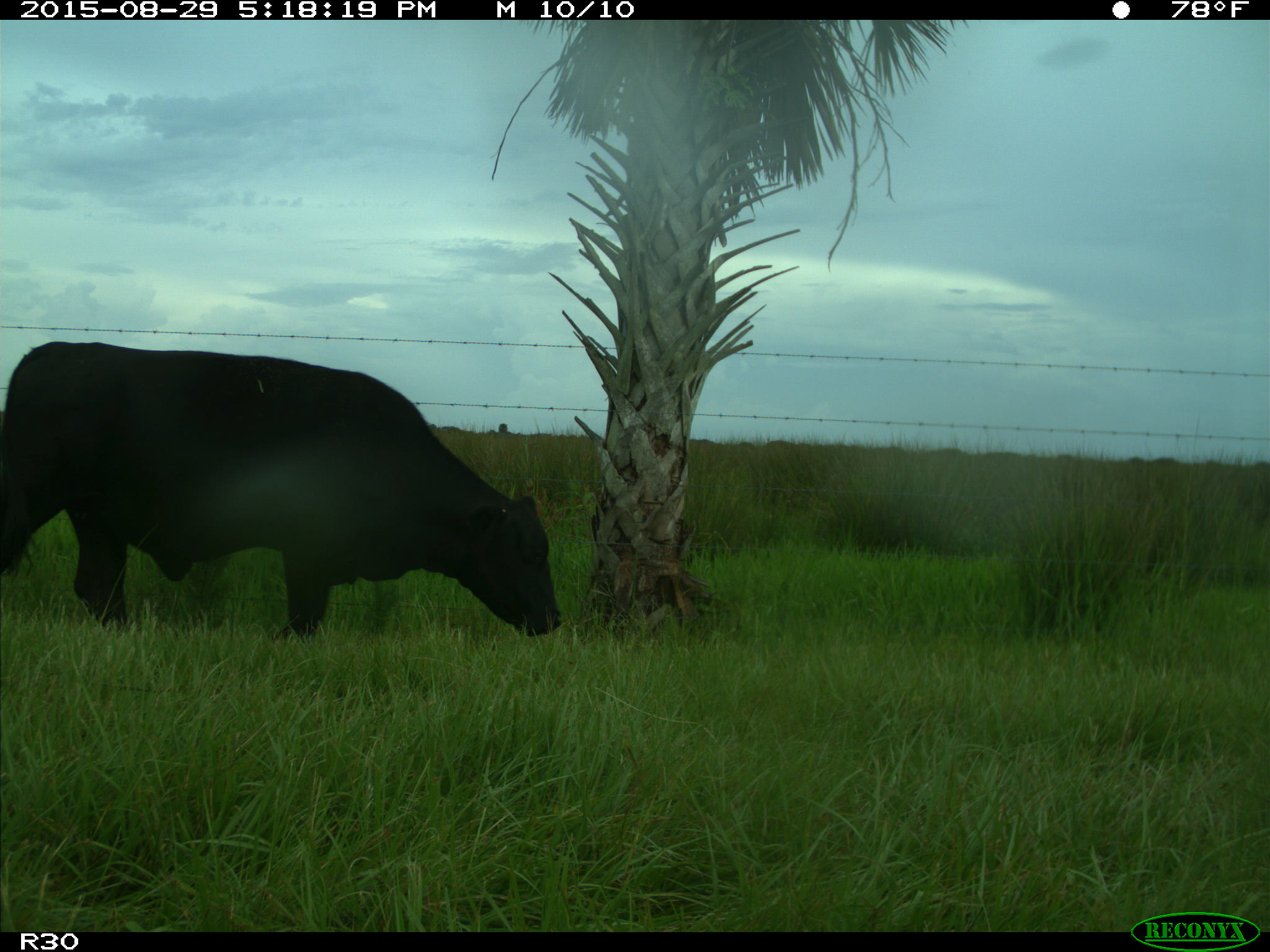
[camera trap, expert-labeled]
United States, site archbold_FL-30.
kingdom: Animalia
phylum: Chordata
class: Mammalia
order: Artiodactyla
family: Bovidae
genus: Bos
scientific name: Bos taurus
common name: domestic cow